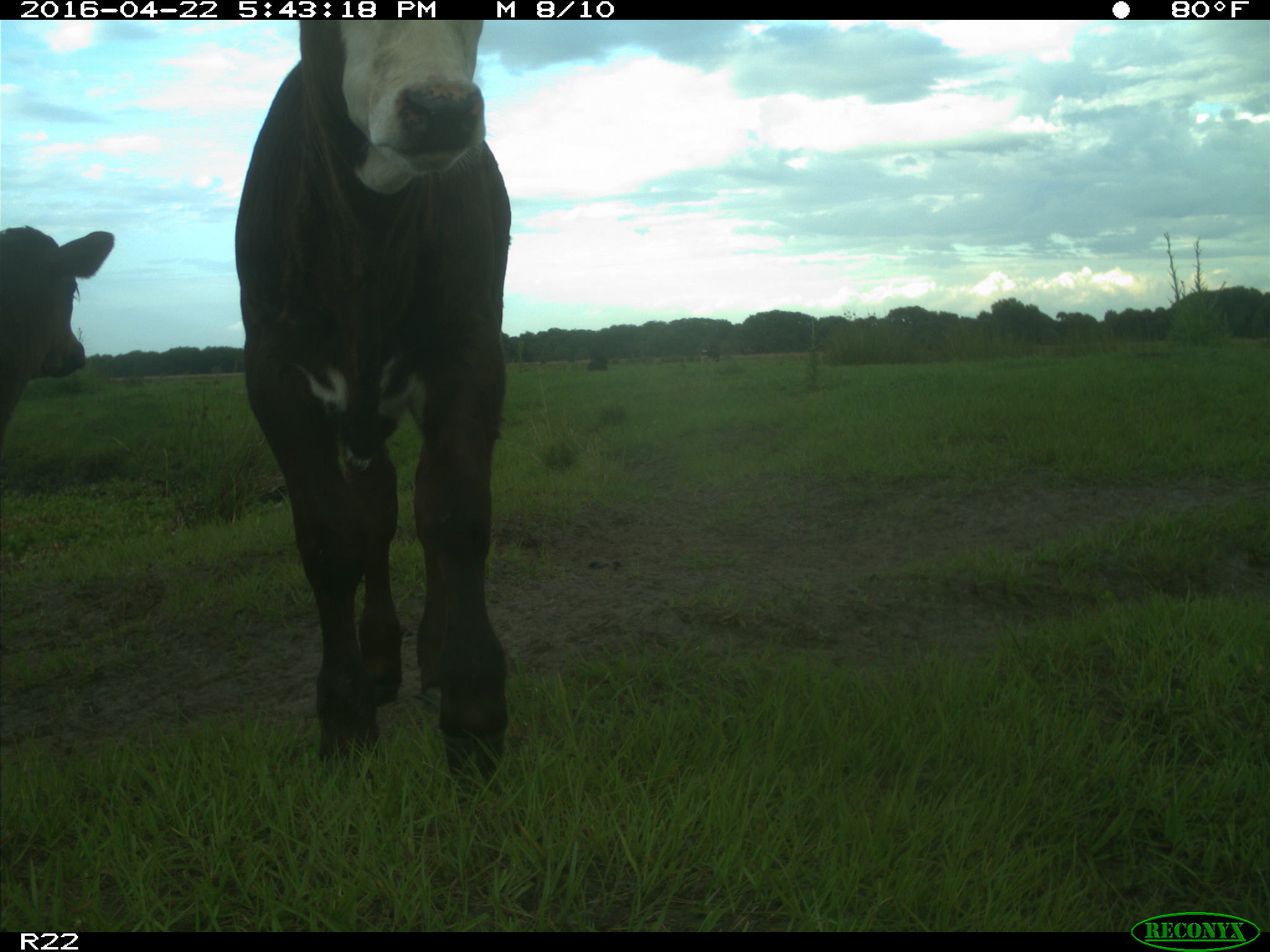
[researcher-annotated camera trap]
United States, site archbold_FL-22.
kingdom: Animalia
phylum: Chordata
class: Mammalia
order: Artiodactyla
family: Bovidae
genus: Bos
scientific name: Bos taurus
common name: domestic cow